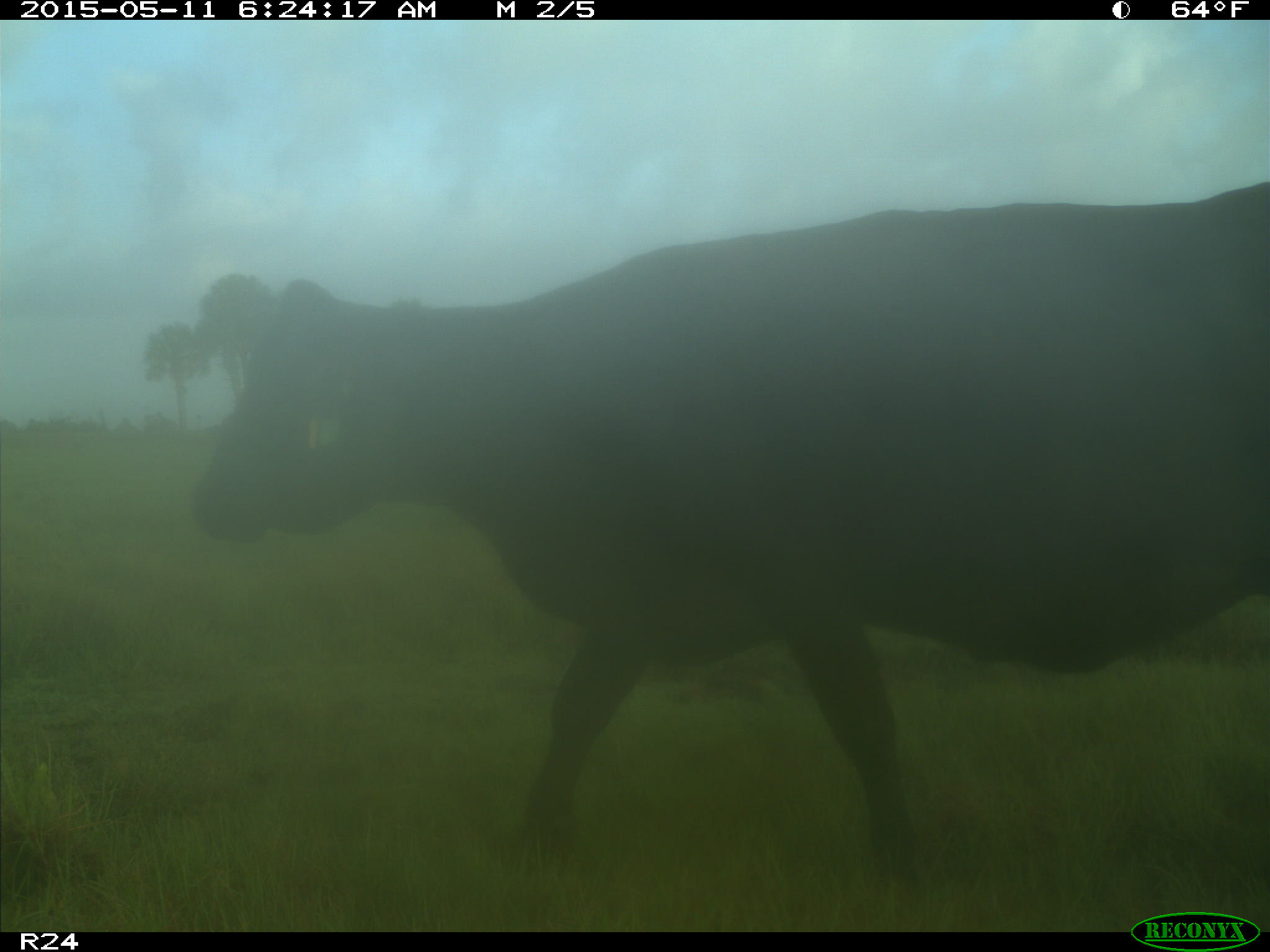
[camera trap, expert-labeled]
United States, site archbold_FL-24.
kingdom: Animalia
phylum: Chordata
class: Mammalia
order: Artiodactyla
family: Bovidae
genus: Bos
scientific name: Bos taurus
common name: domestic cow